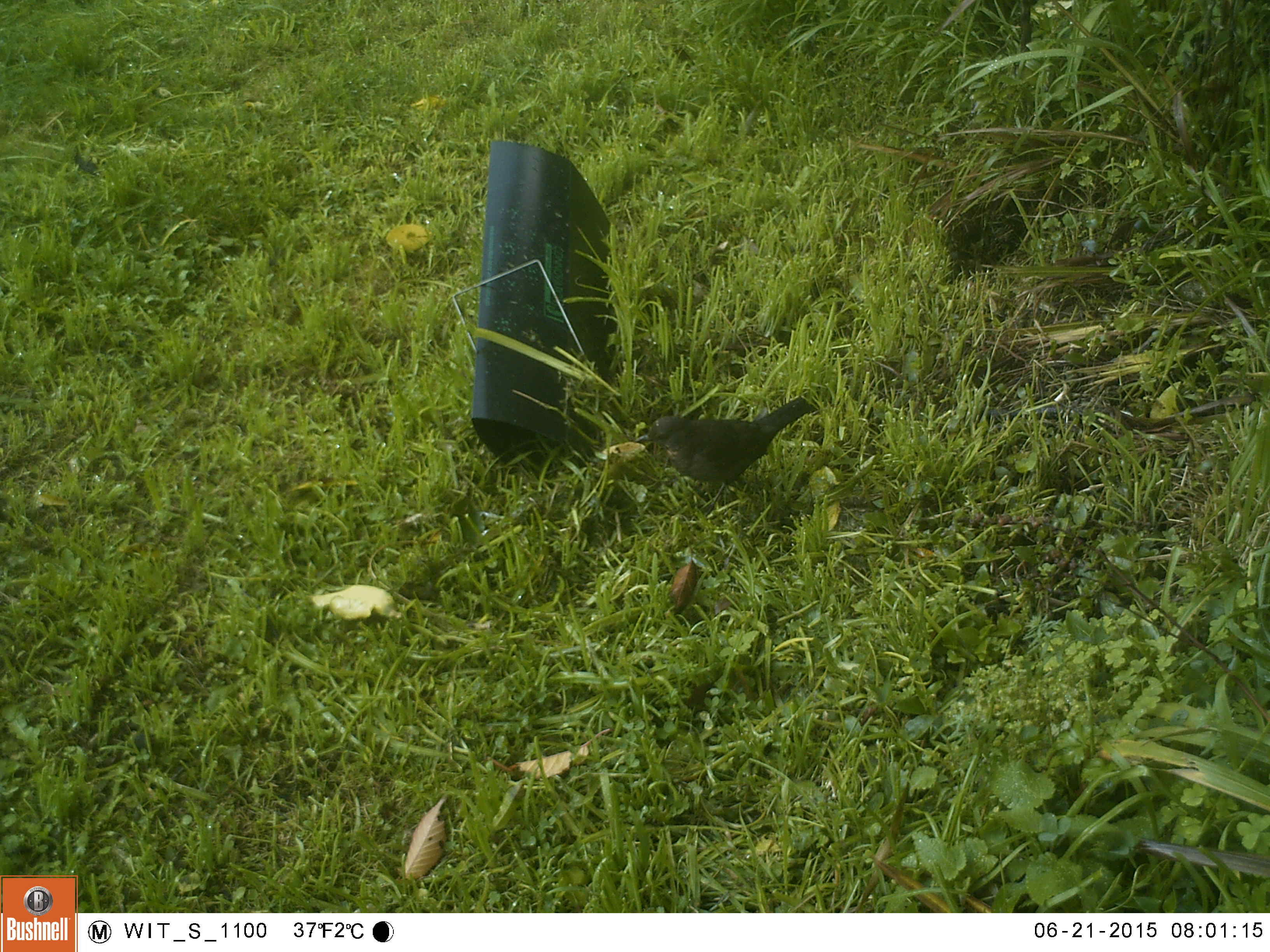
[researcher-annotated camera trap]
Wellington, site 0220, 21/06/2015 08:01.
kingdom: Animalia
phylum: Chordata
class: Aves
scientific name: Aves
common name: bird